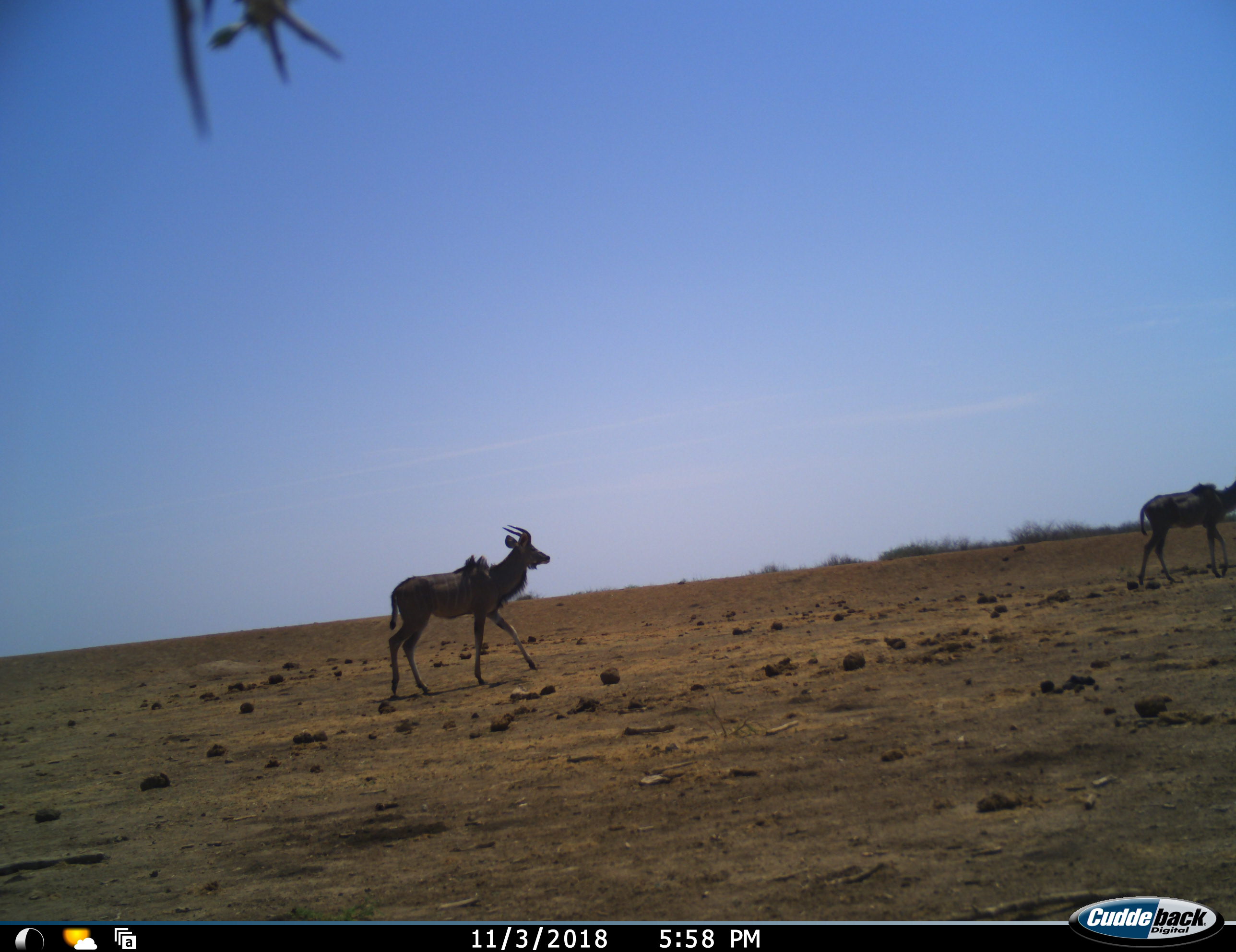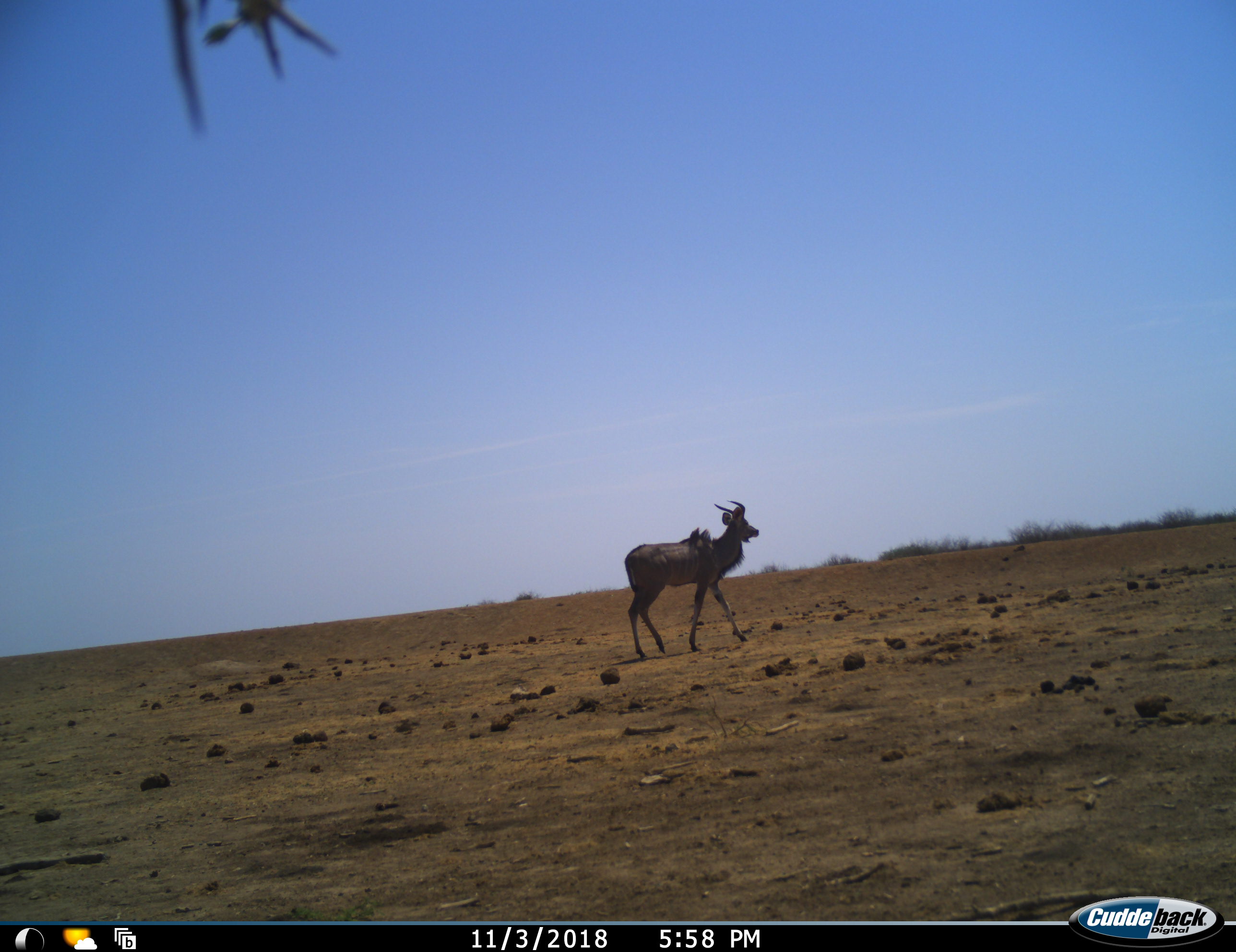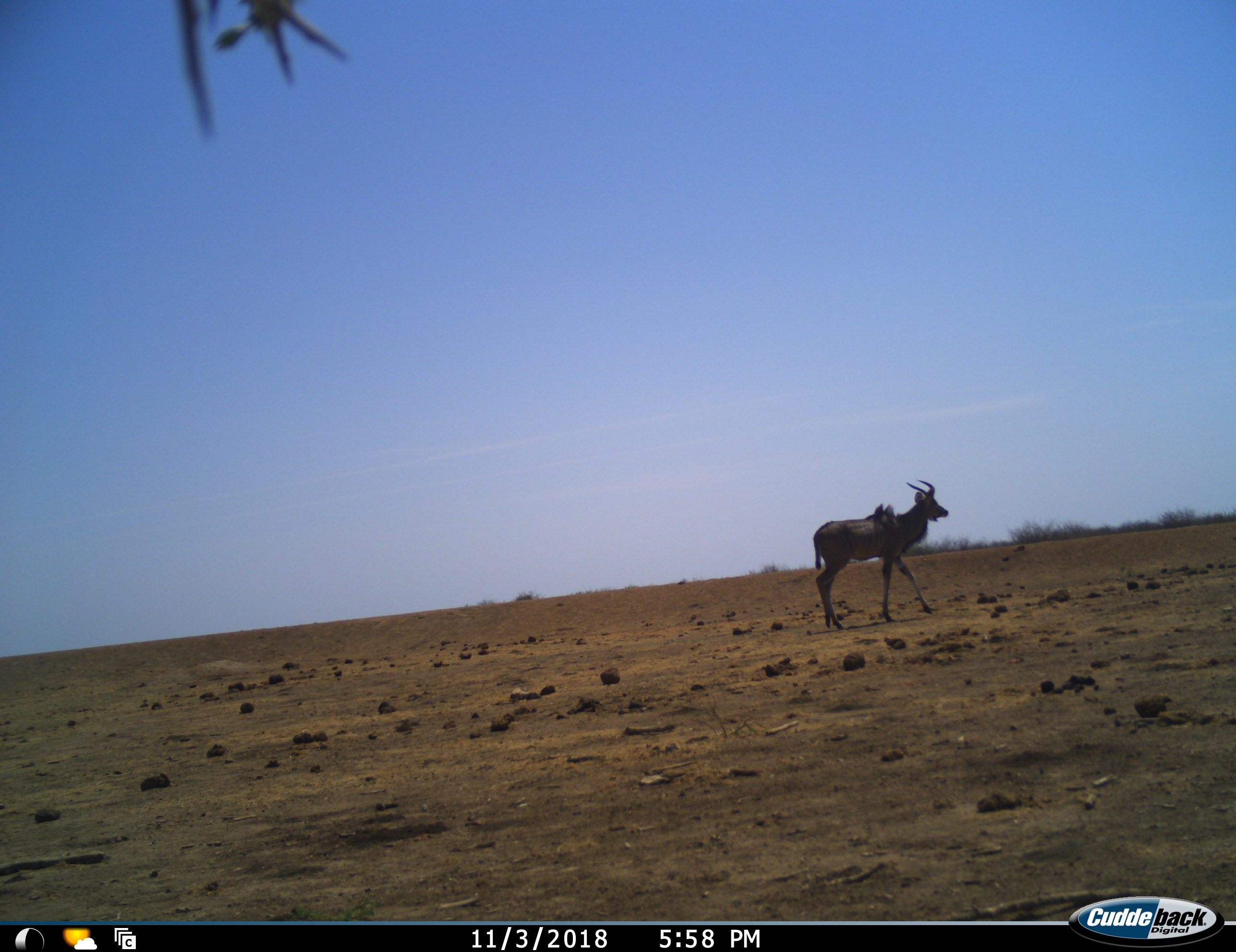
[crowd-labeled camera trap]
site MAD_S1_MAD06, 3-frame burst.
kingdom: Animalia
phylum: Chordata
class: Mammalia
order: Artiodactyla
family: Bovidae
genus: Tragelaphus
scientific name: Tragelaphus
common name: kudu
Kudu (Tragelaphus), count 2. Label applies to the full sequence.